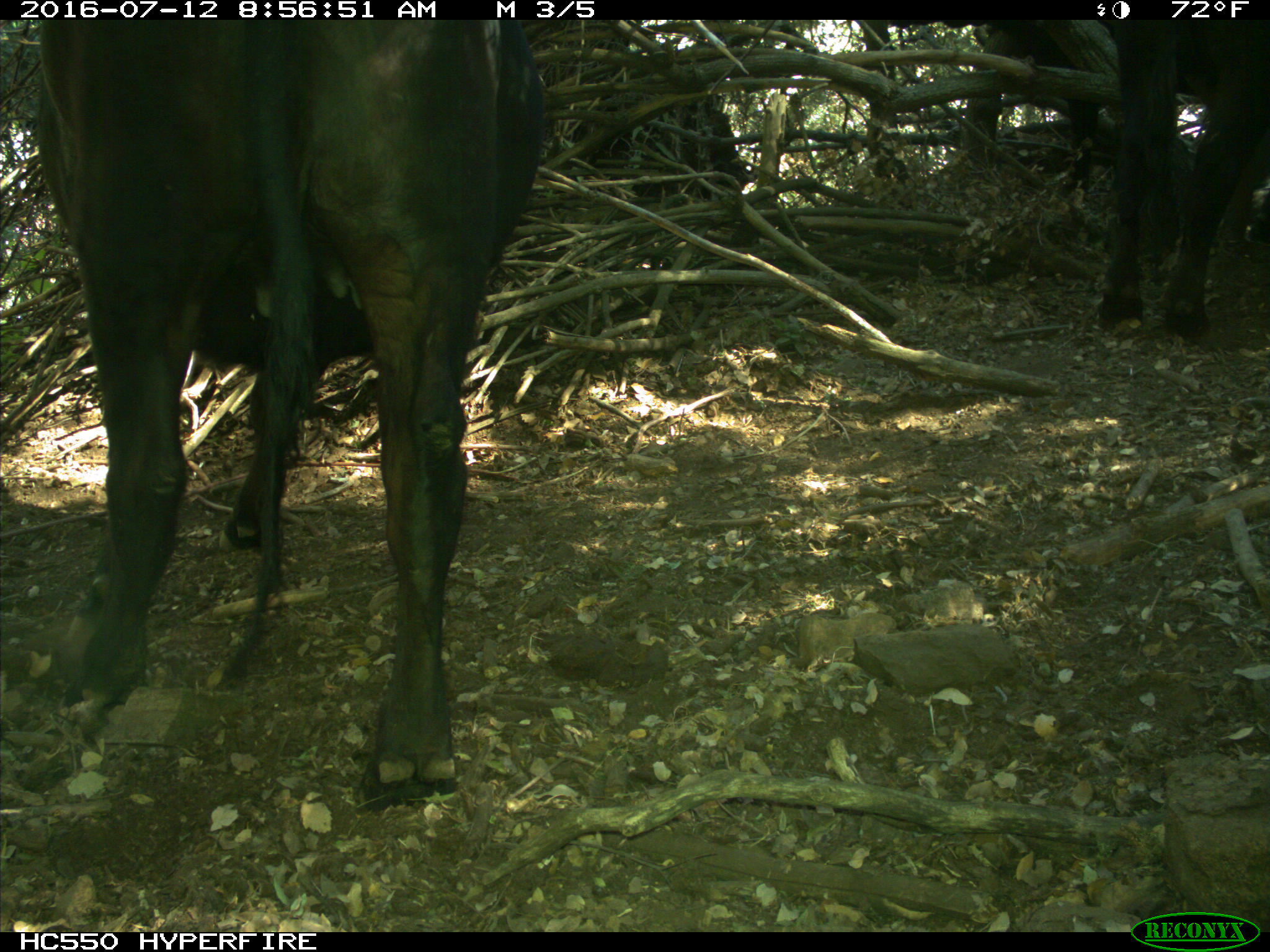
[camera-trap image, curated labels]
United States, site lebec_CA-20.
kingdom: Animalia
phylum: Chordata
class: Mammalia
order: Artiodactyla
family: Bovidae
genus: Bos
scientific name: Bos taurus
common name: domestic cow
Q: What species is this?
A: Bos taurus (domestic cow).